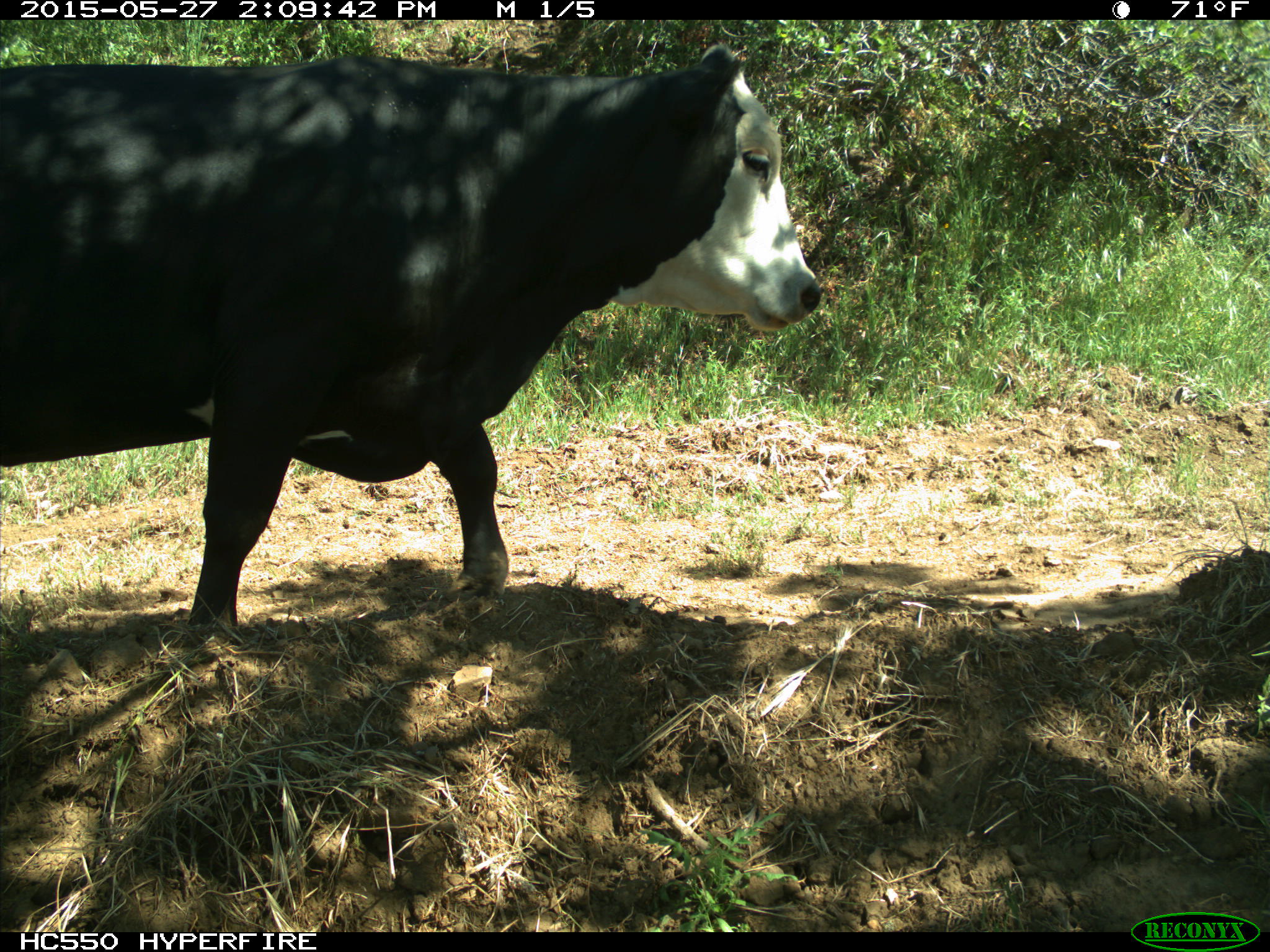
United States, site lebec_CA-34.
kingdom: Animalia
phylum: Chordata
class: Mammalia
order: Artiodactyla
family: Bovidae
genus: Bos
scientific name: Bos taurus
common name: domestic cow